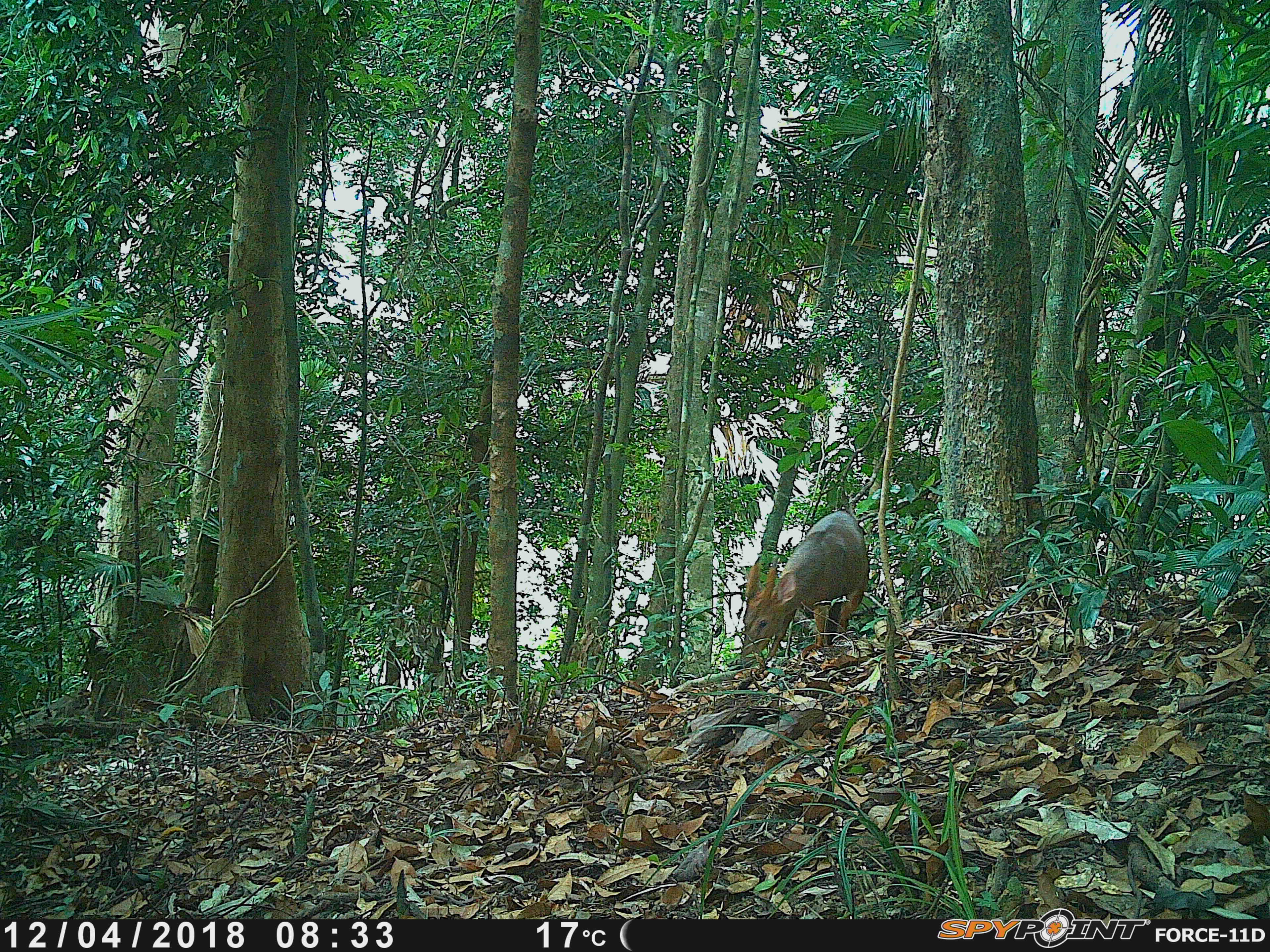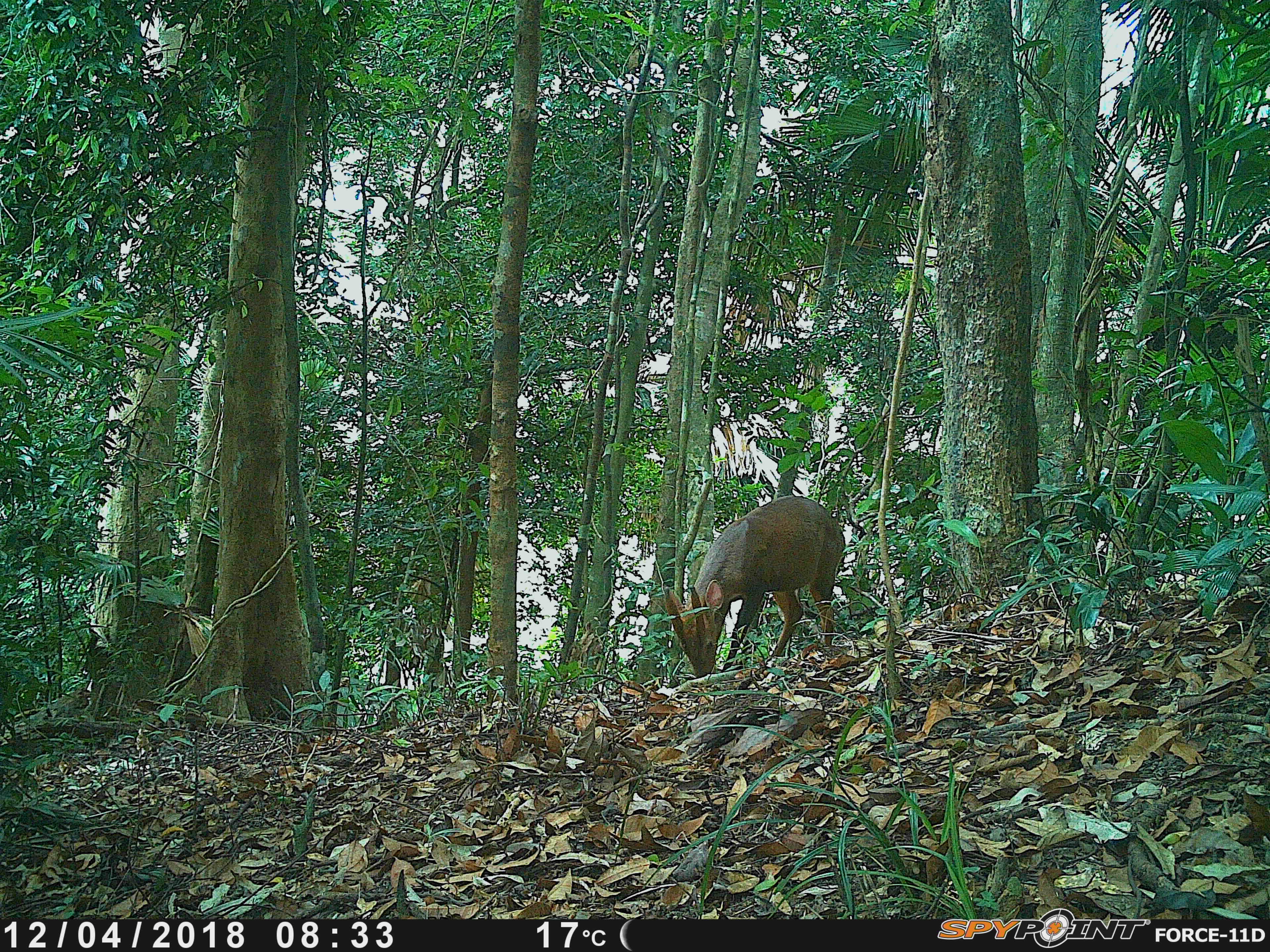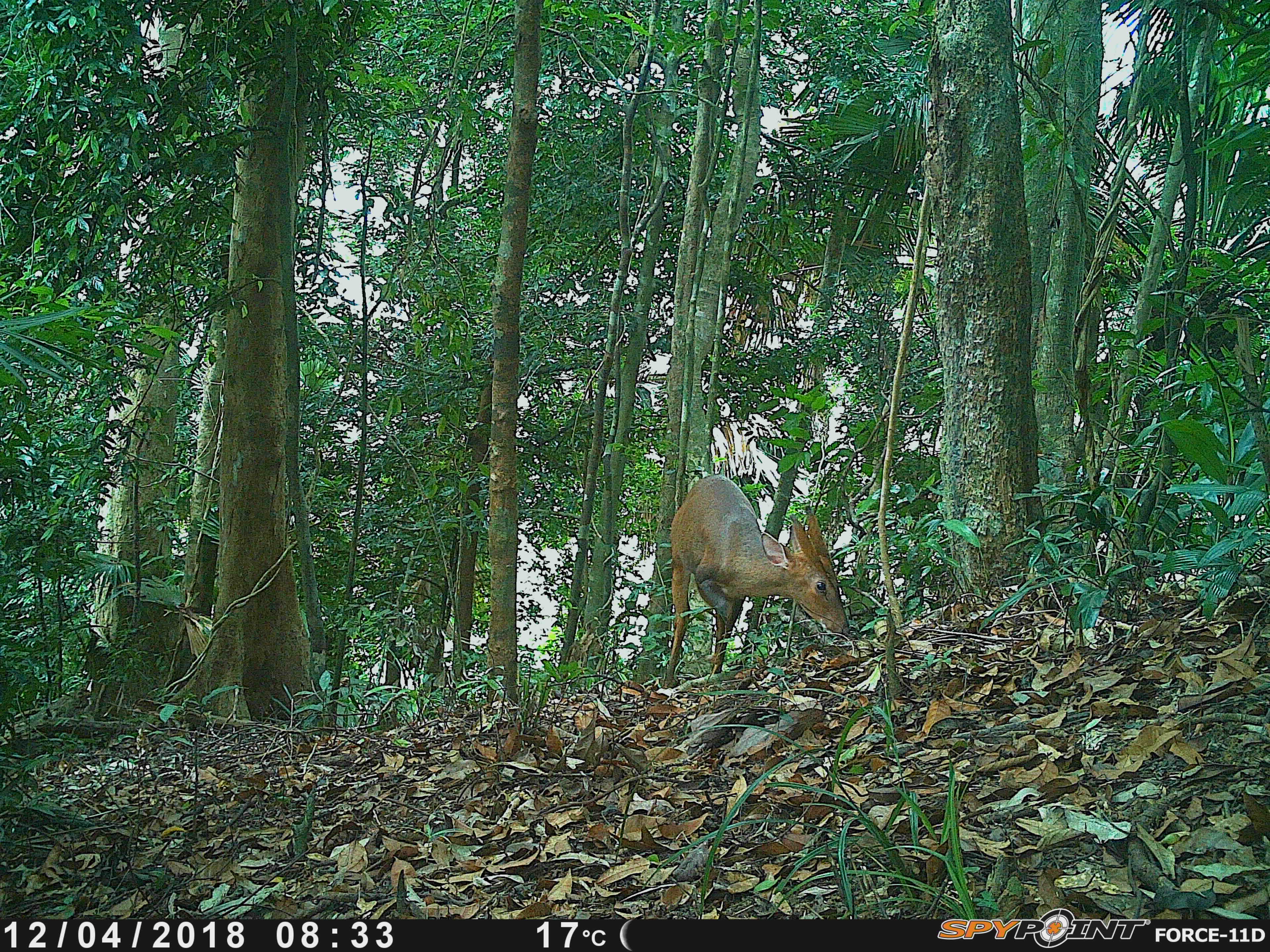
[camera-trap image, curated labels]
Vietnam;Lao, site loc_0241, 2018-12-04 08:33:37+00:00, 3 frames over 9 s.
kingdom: Animalia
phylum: Chordata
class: Mammalia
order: Artiodactyla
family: Cervidae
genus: Muntiacus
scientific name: Muntiacus vuquangensis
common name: large-antlered muntjac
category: large antlered muntjac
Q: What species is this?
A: Large antlered muntjac (large-antlered muntjac) (Muntiacus vuquangensis).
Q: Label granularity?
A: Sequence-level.